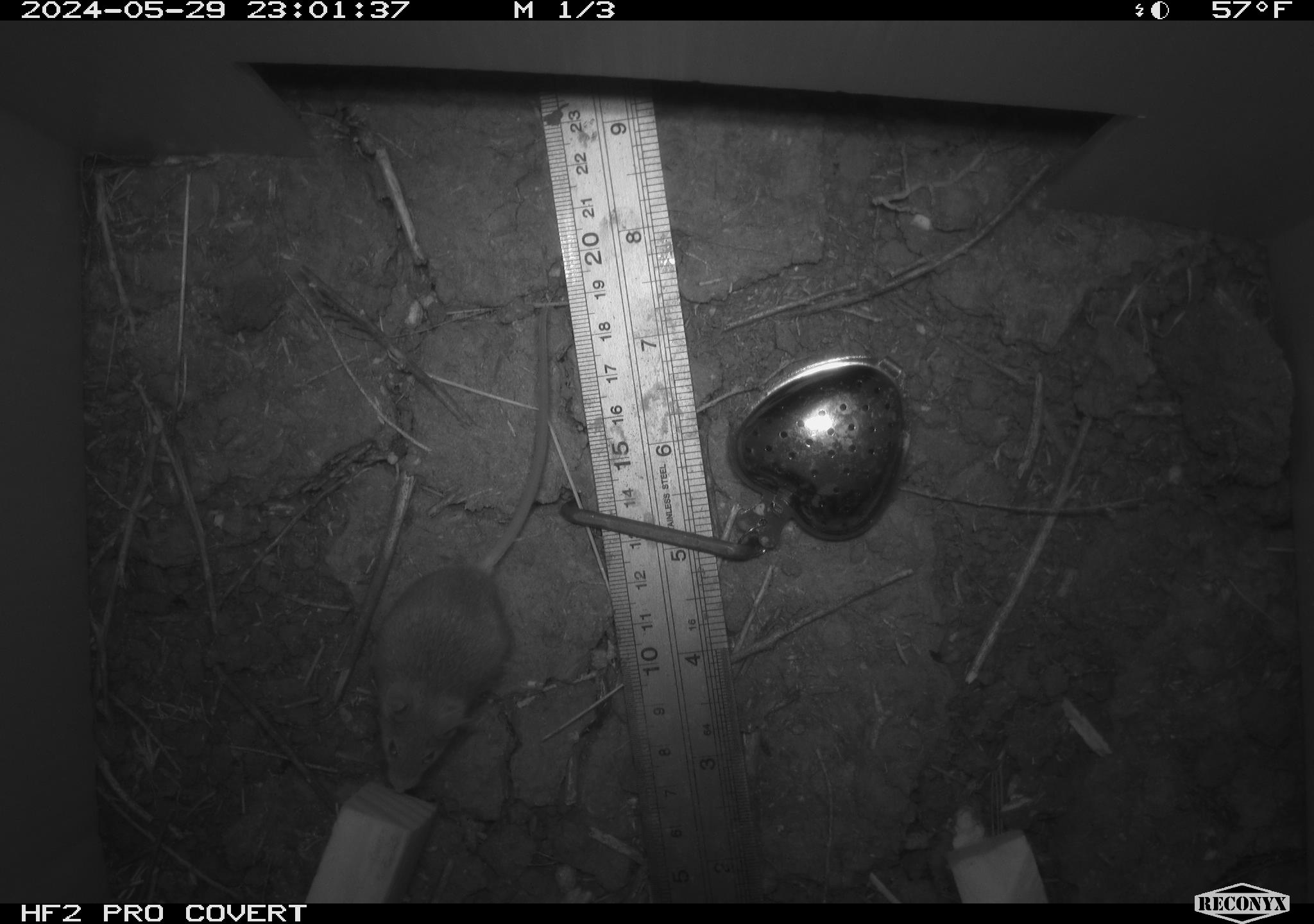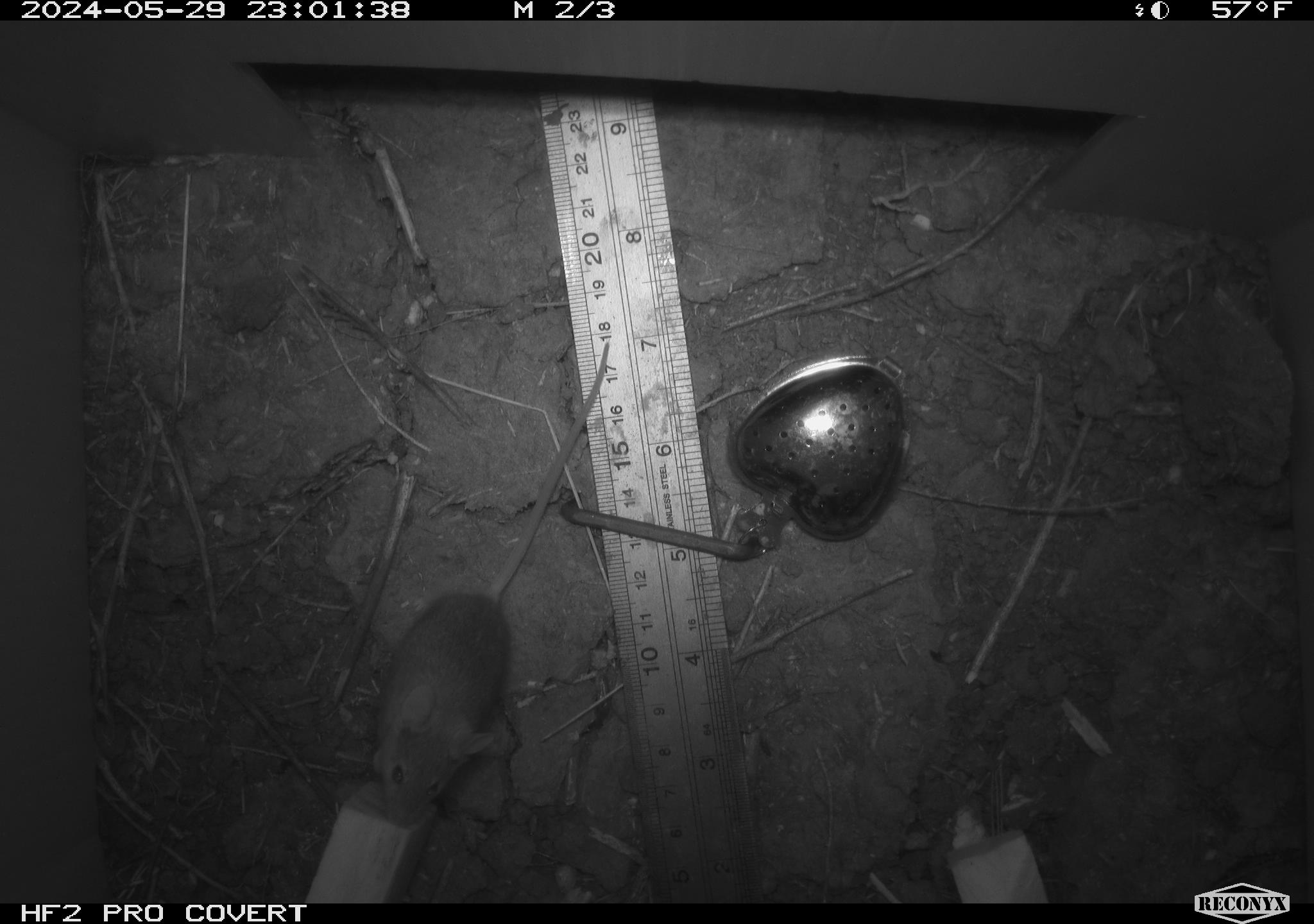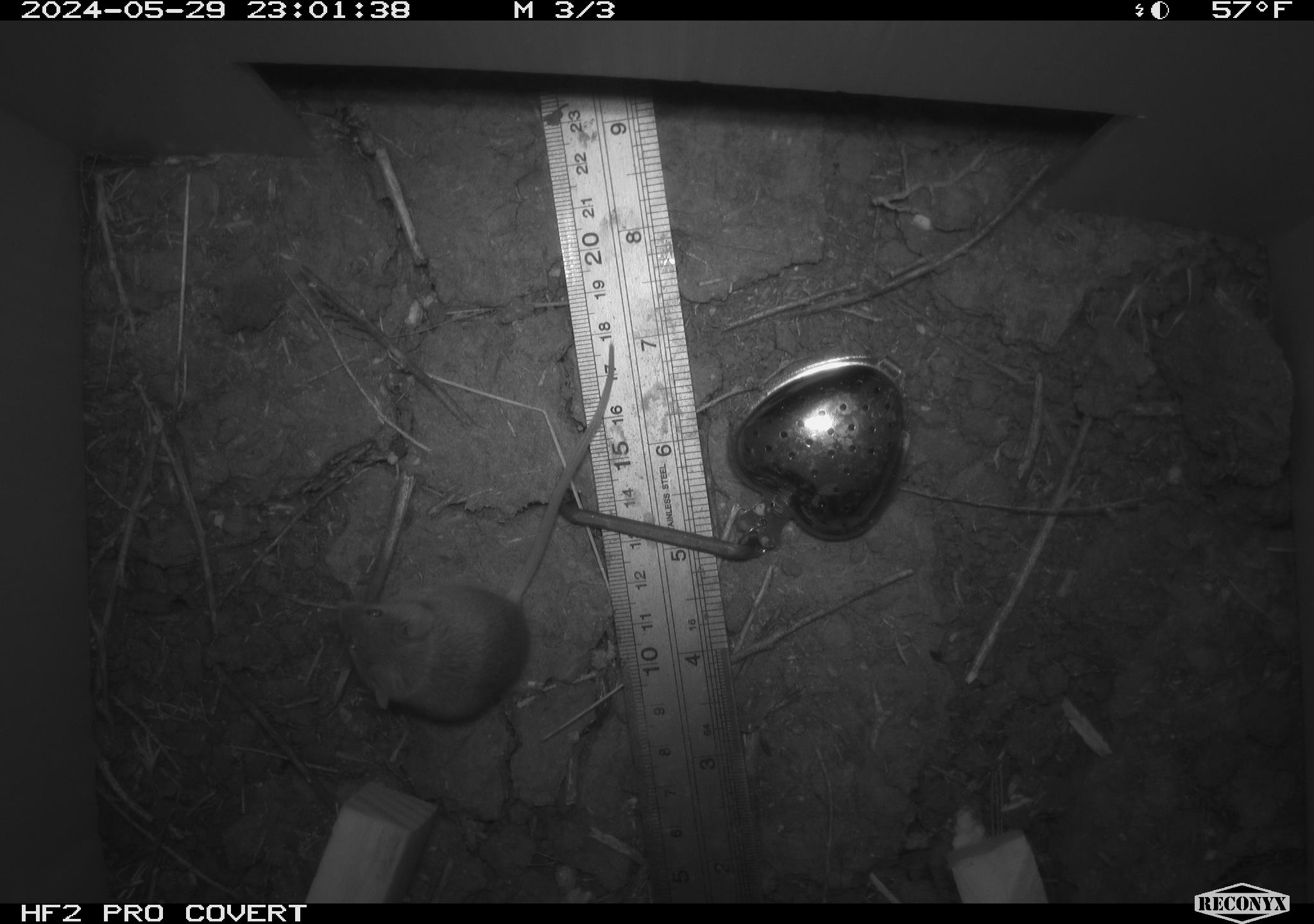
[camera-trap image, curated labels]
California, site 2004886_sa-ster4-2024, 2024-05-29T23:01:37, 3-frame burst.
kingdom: Animalia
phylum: Chordata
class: Mammalia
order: Rodentia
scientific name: Rodentia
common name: mouse species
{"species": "mouse species (Rodentia)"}